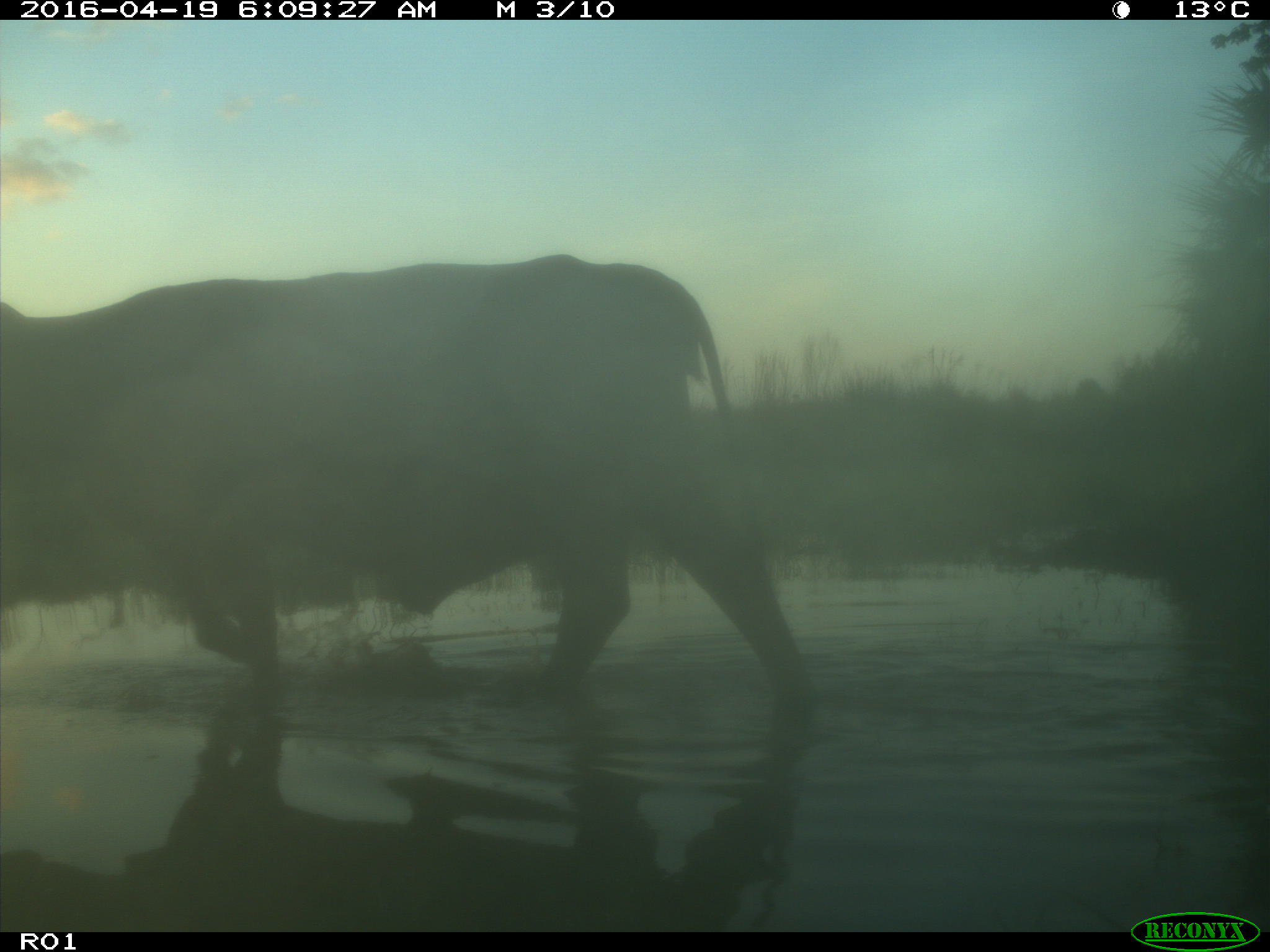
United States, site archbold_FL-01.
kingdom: Animalia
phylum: Chordata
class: Mammalia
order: Artiodactyla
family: Bovidae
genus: Bos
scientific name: Bos taurus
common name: domestic cow